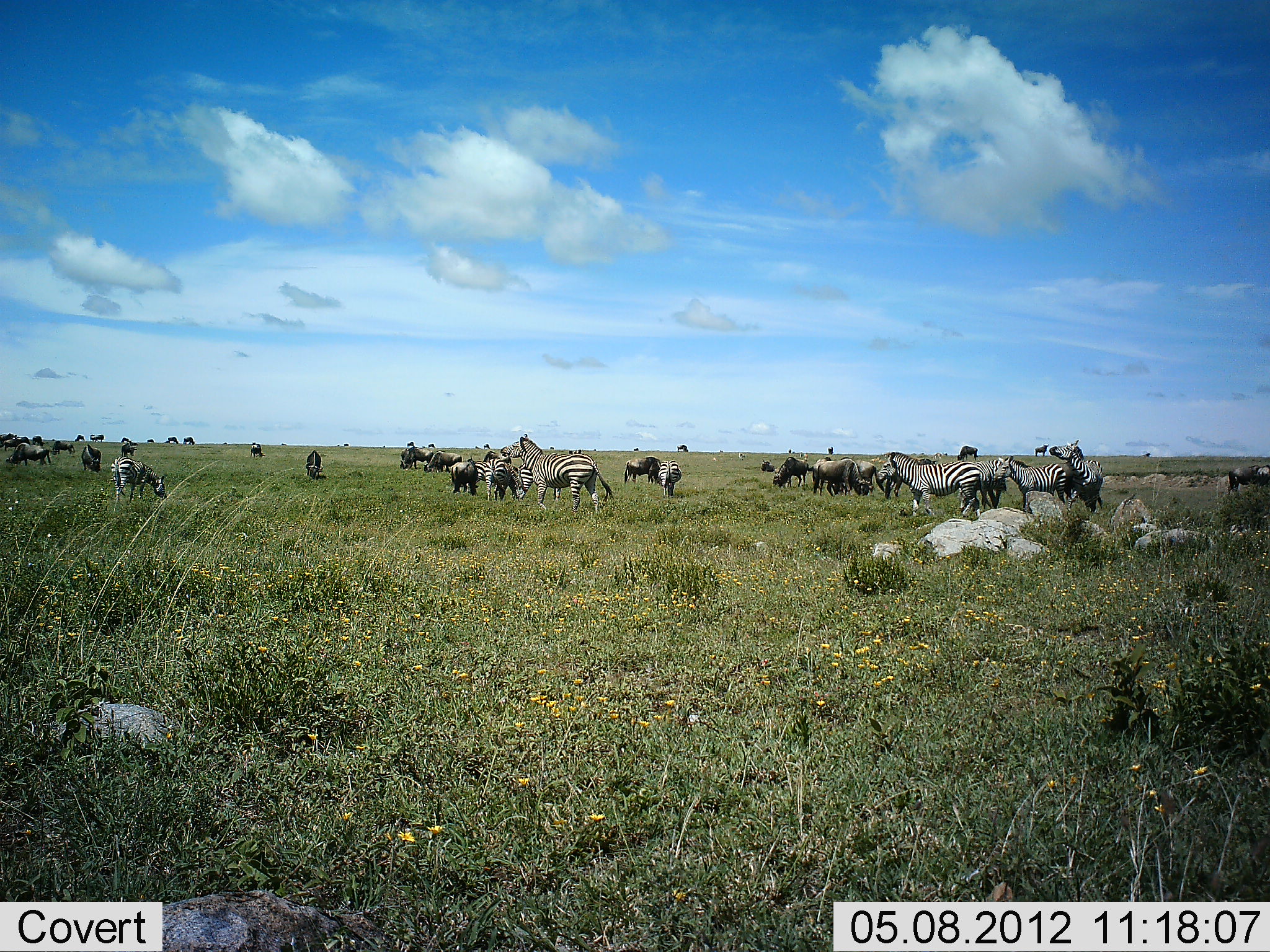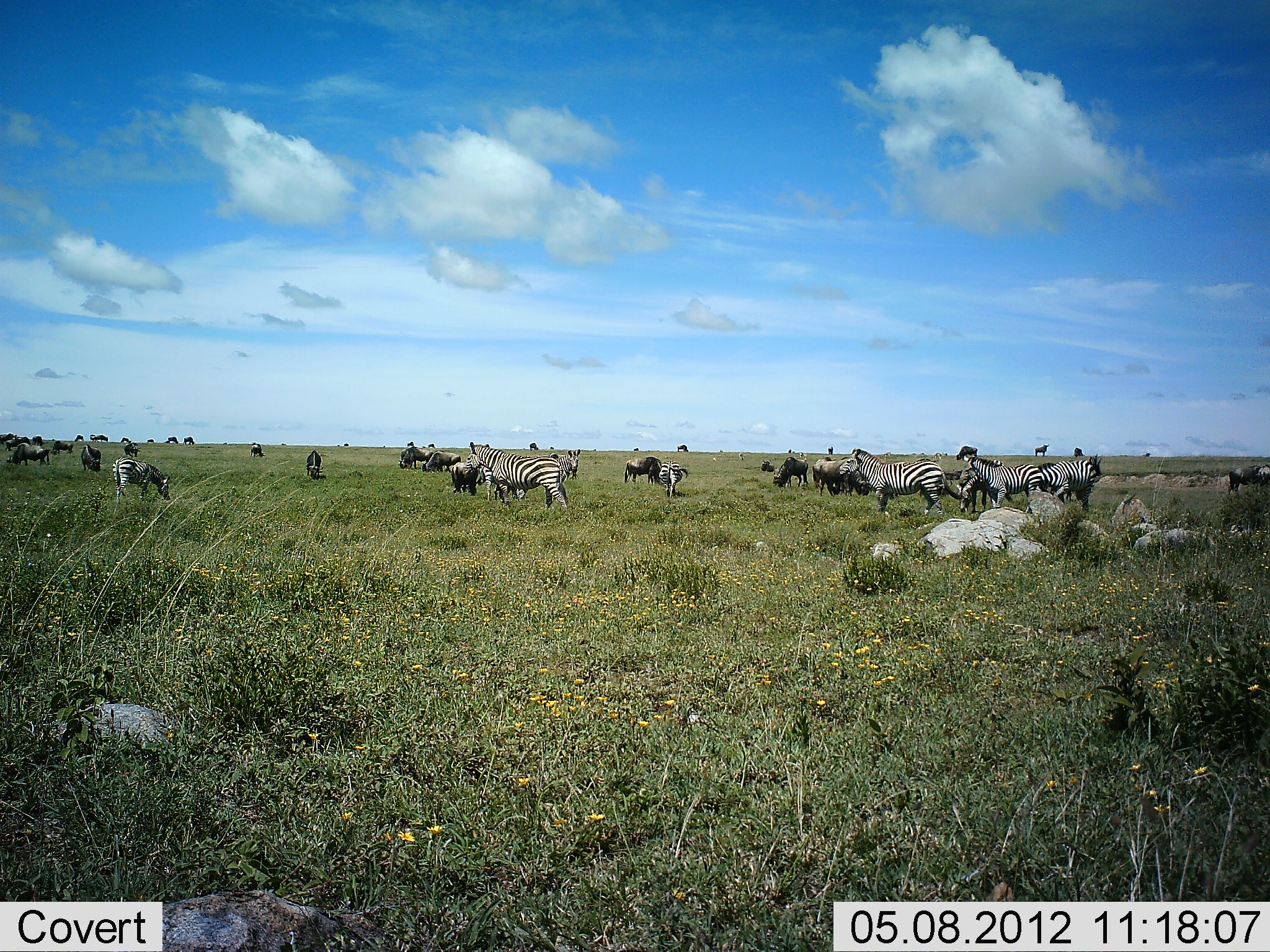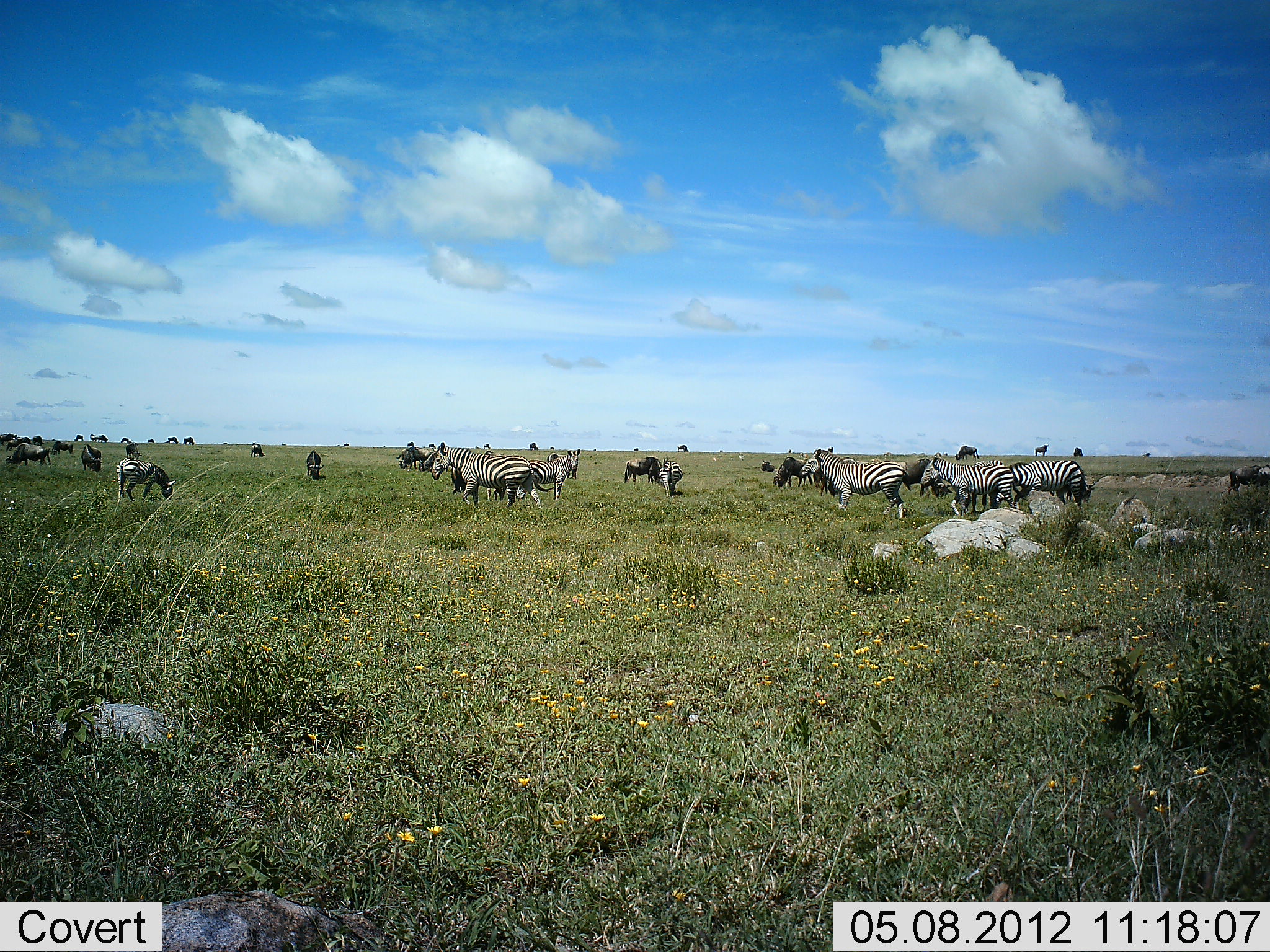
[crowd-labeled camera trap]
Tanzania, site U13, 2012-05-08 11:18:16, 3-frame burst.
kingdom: Animalia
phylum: Chordata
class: Mammalia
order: Artiodactyla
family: Bovidae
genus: Connochaetes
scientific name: Connochaetes taurinus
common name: blue wildebeest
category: wildebeest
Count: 11-50.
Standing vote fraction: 60%.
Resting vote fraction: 10%.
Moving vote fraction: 50%.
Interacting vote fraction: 0%.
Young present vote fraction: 0%.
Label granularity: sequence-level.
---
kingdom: Animalia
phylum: Chordata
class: Mammalia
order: Perissodactyla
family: Equidae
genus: Equus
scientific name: Equus quagga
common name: plains zebra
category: zebra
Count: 11-50.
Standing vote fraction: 47%.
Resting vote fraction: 0%.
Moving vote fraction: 71%.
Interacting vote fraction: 6%.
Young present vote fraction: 0%.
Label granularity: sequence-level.